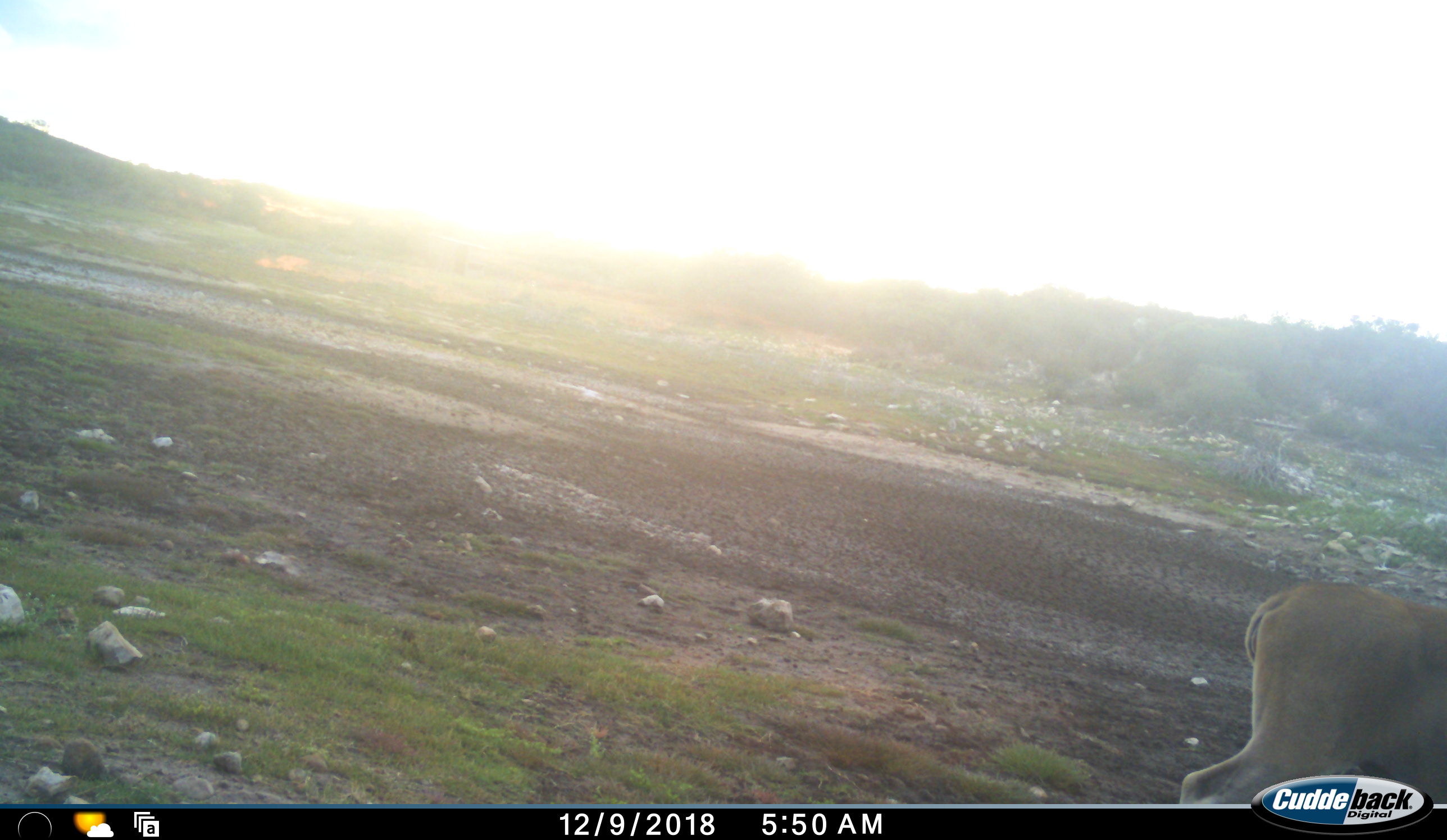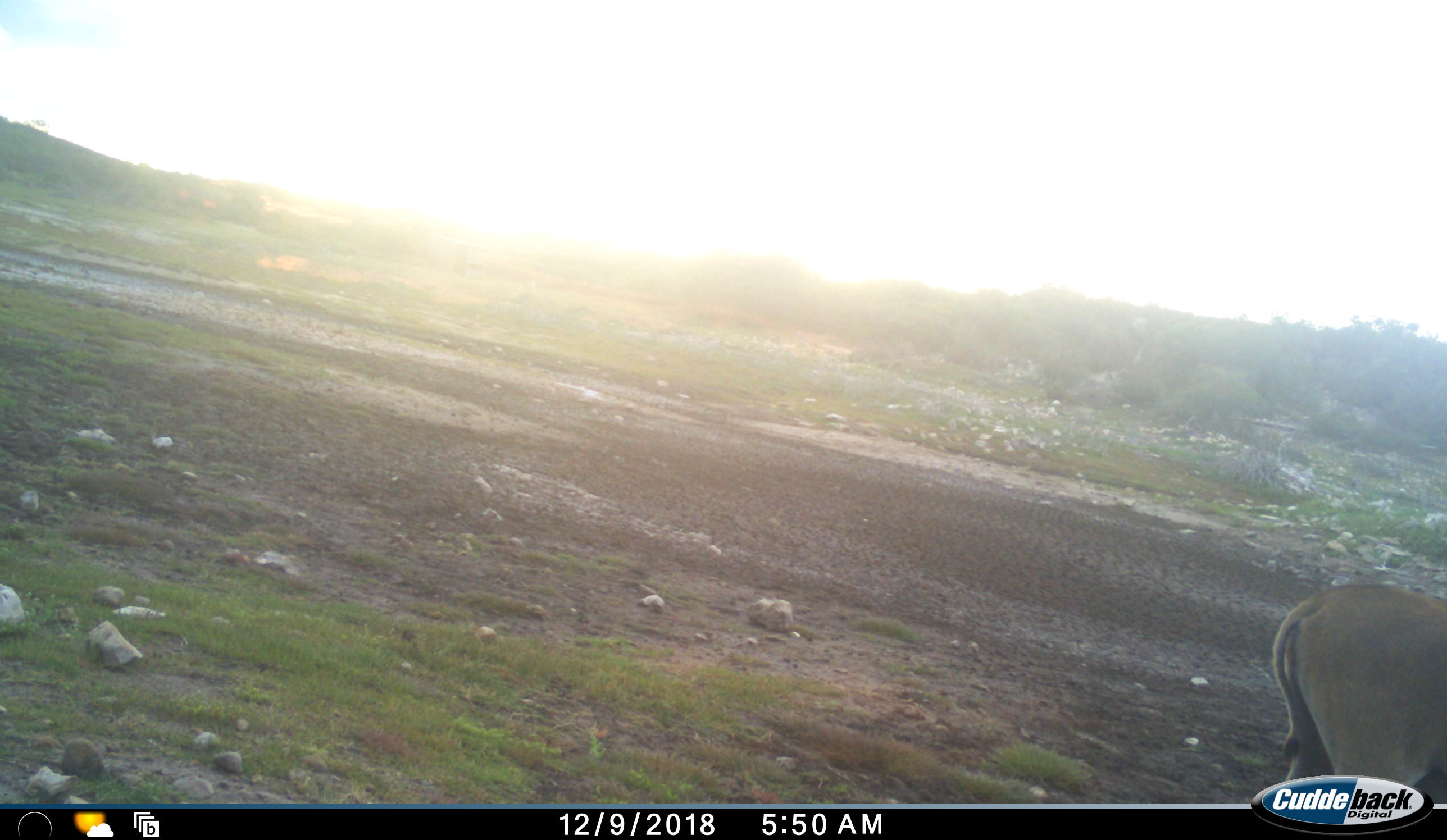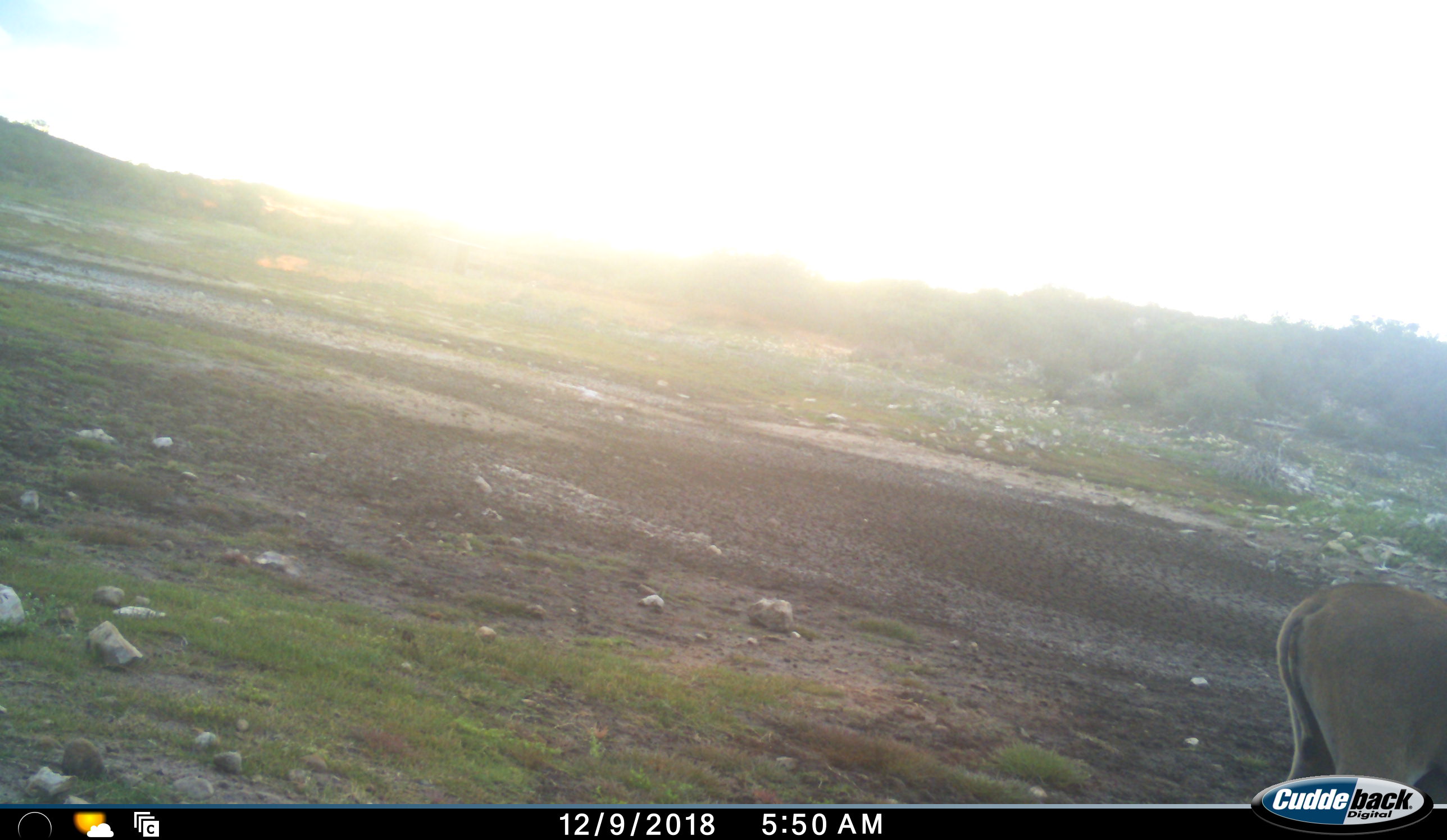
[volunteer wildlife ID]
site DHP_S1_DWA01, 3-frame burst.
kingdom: Animalia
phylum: Chordata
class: Mammalia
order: Artiodactyla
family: Bovidae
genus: Tragelaphus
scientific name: Tragelaphus oryx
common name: eland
Eland (Tragelaphus oryx), count 1. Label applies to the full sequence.